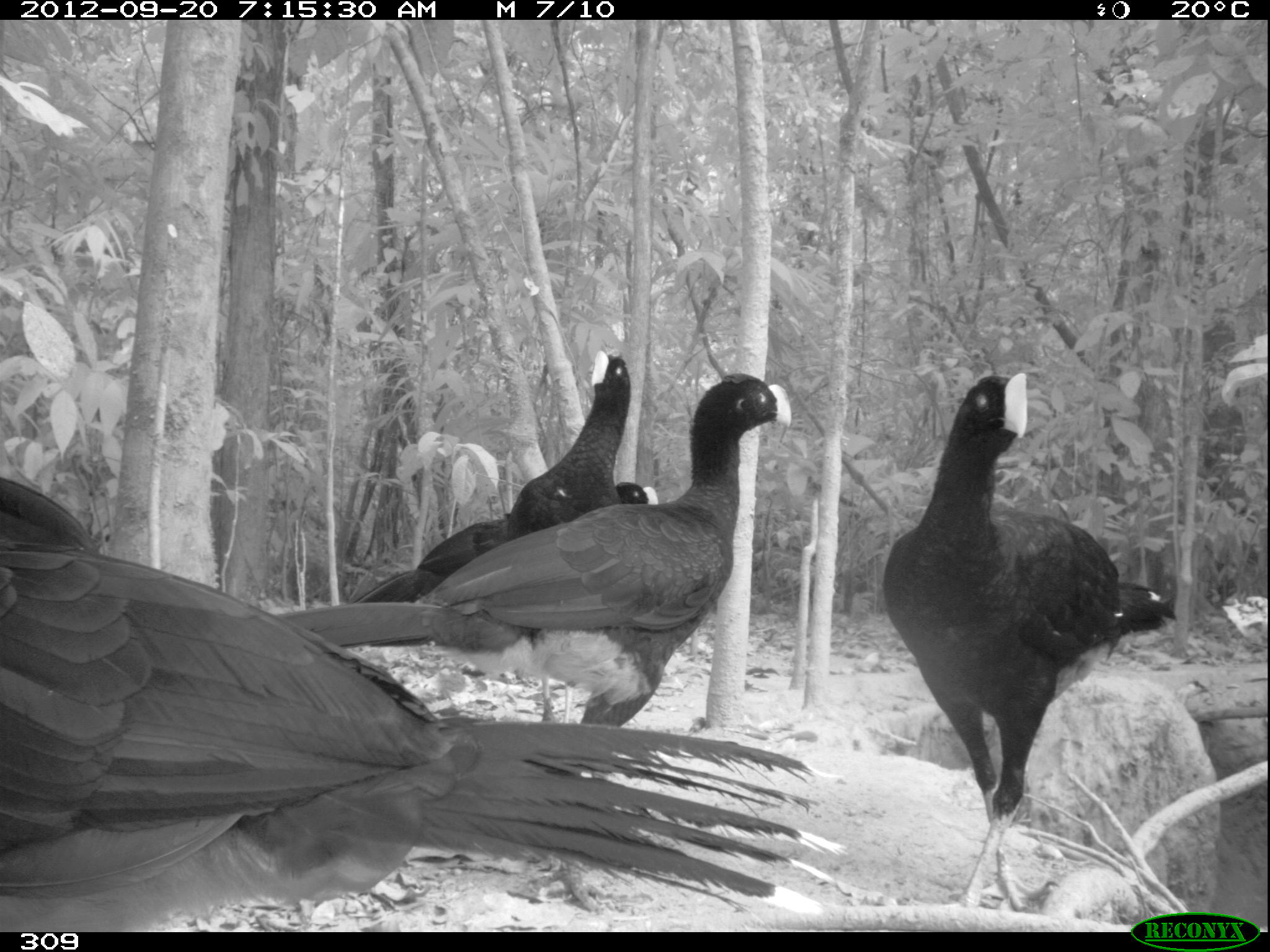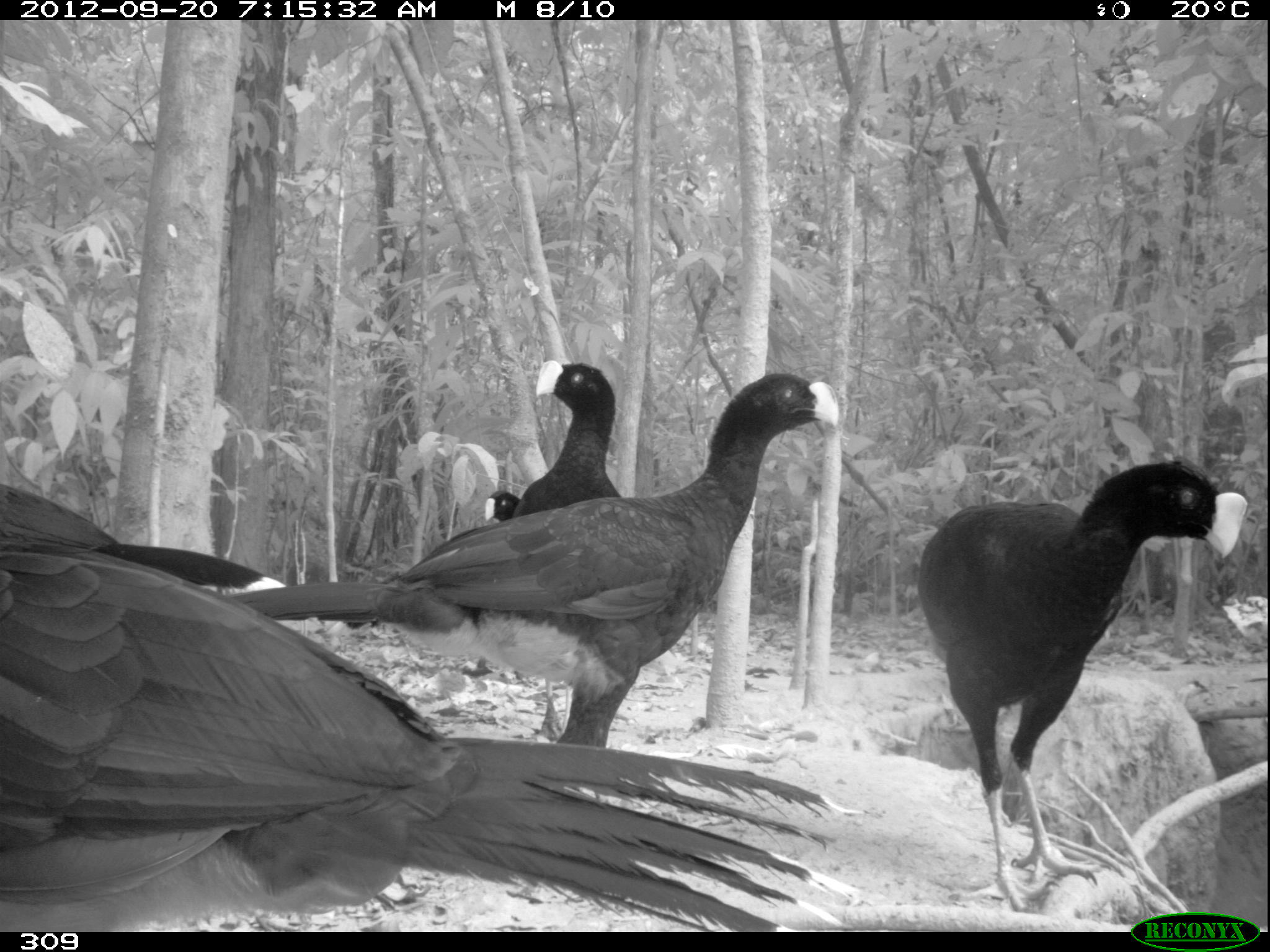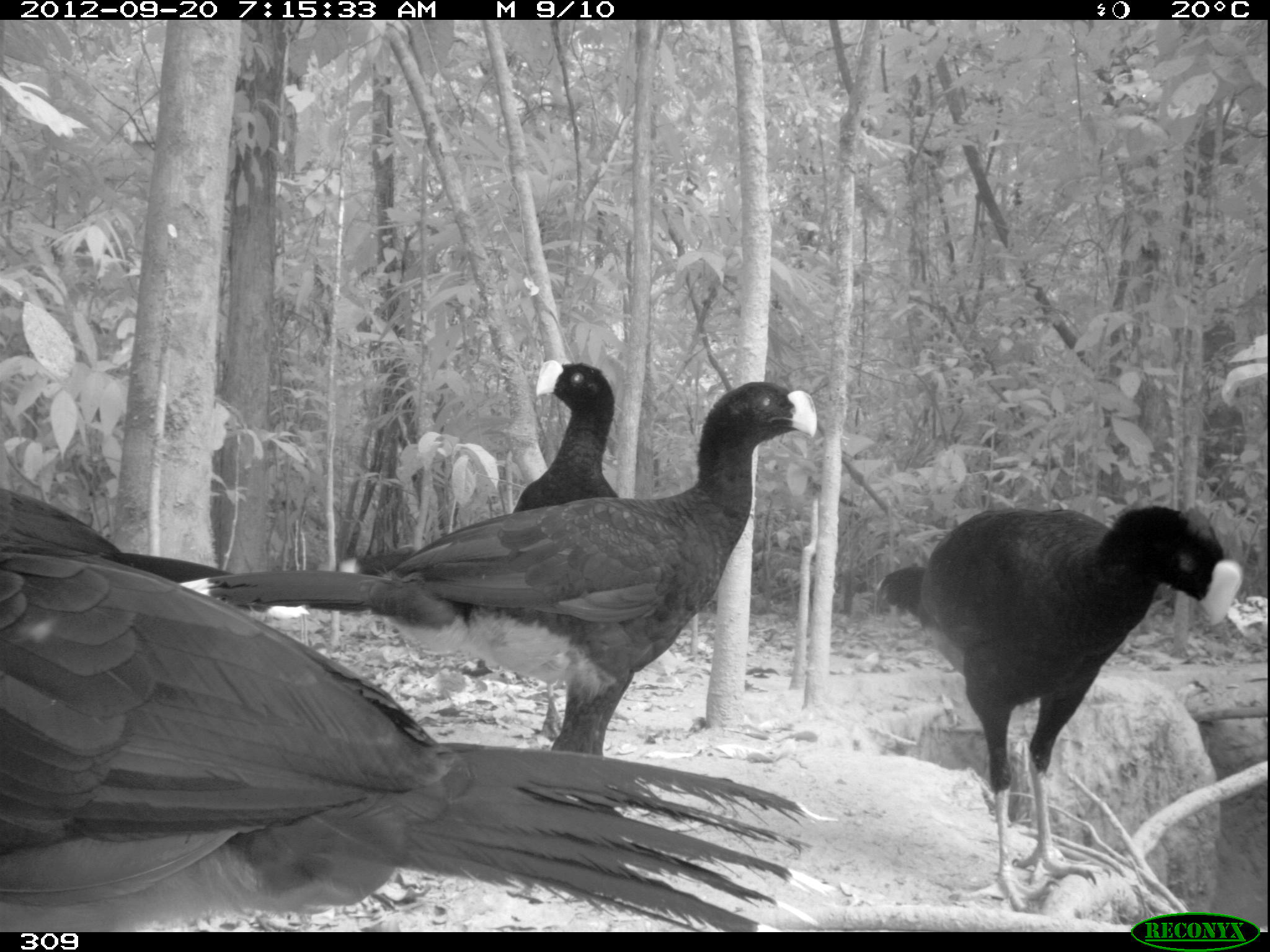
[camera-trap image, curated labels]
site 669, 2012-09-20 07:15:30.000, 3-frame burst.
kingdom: Animalia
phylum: Chordata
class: Aves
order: Galliformes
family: Cracidae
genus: Mitu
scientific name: Mitu tuberosum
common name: razor-billed curassow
Mitu tuberosum (razor-billed curassow).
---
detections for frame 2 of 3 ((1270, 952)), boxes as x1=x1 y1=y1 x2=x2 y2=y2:
mitu tuberosum: x1=4 y1=530 x2=836 y2=926; x1=221 y1=372 x2=836 y2=701; x1=913 y1=460 x2=1248 y2=907; x1=510 y1=359 x2=639 y2=744; x1=1 y1=483 x2=319 y2=632; x1=483 y1=490 x2=572 y2=741